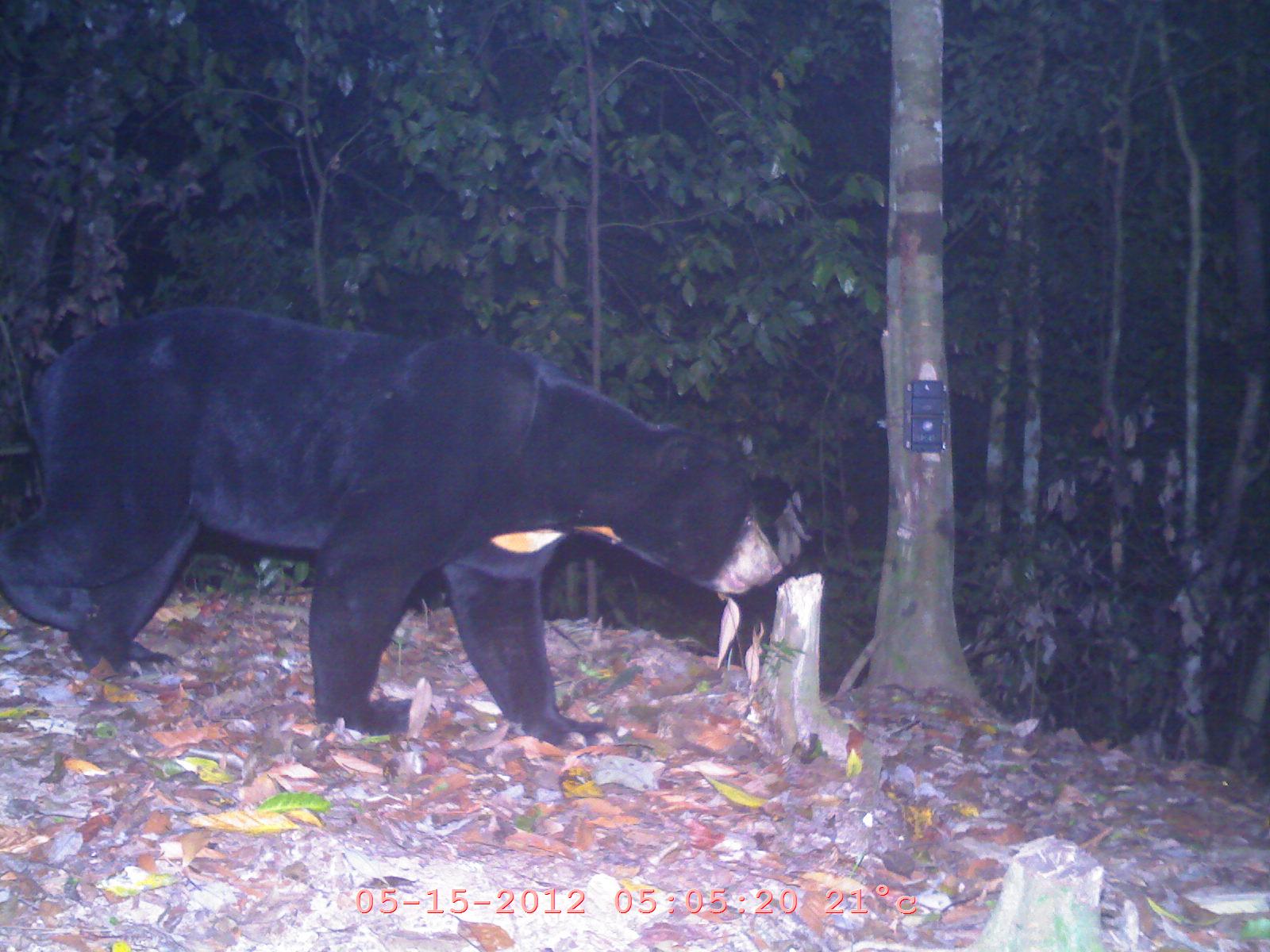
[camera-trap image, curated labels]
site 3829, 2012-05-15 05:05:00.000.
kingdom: Animalia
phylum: Chordata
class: Mammalia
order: Carnivora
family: Ursidae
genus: Helarctos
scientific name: Helarctos malayanus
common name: sun bear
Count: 1.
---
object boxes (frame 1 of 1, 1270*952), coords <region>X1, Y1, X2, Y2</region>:
helarctos malayanus: <region>0, 301, 814, 750</region>